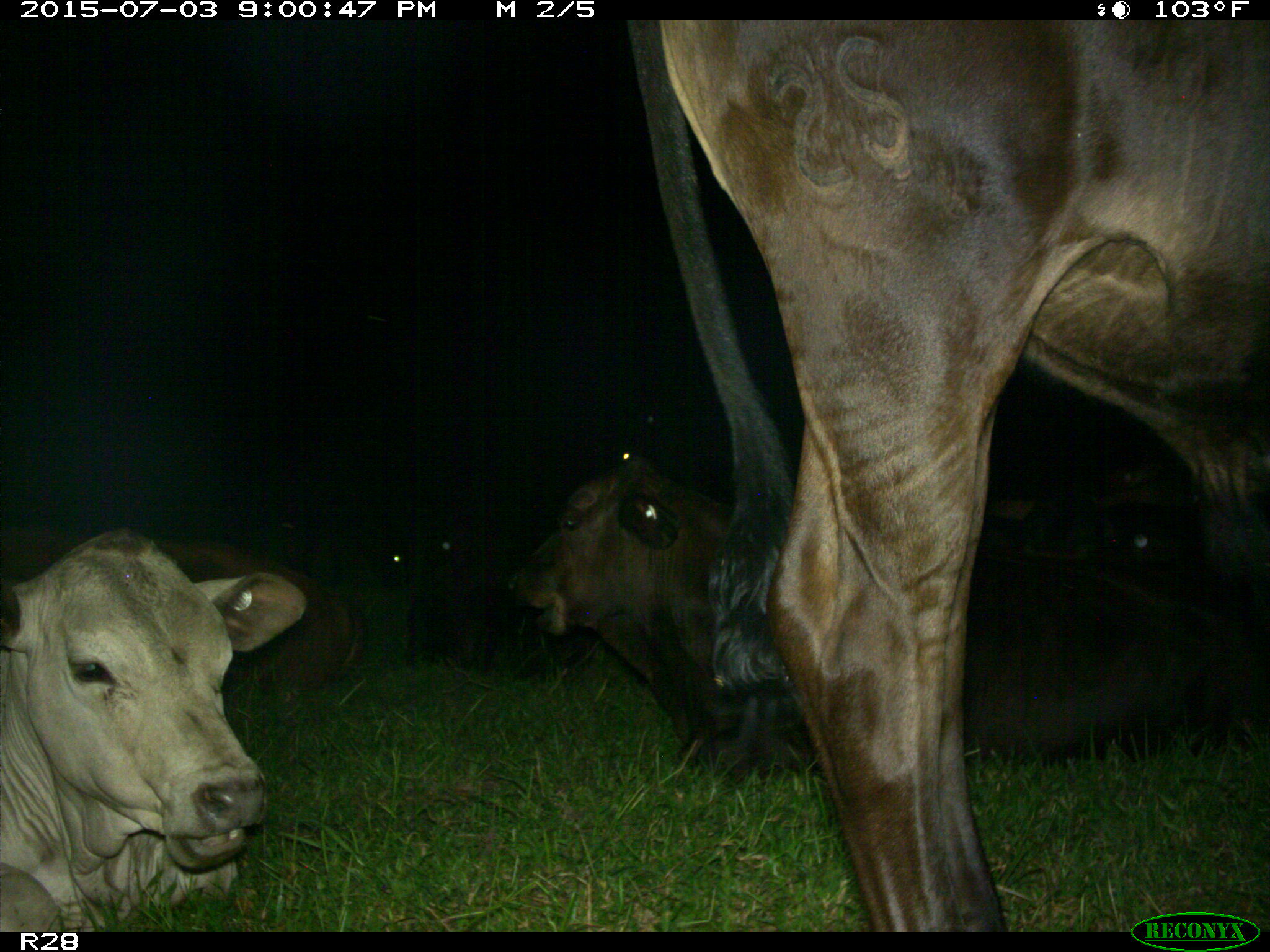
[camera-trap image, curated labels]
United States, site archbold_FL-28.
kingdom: Animalia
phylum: Chordata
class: Mammalia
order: Artiodactyla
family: Bovidae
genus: Bos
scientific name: Bos taurus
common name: domestic cow